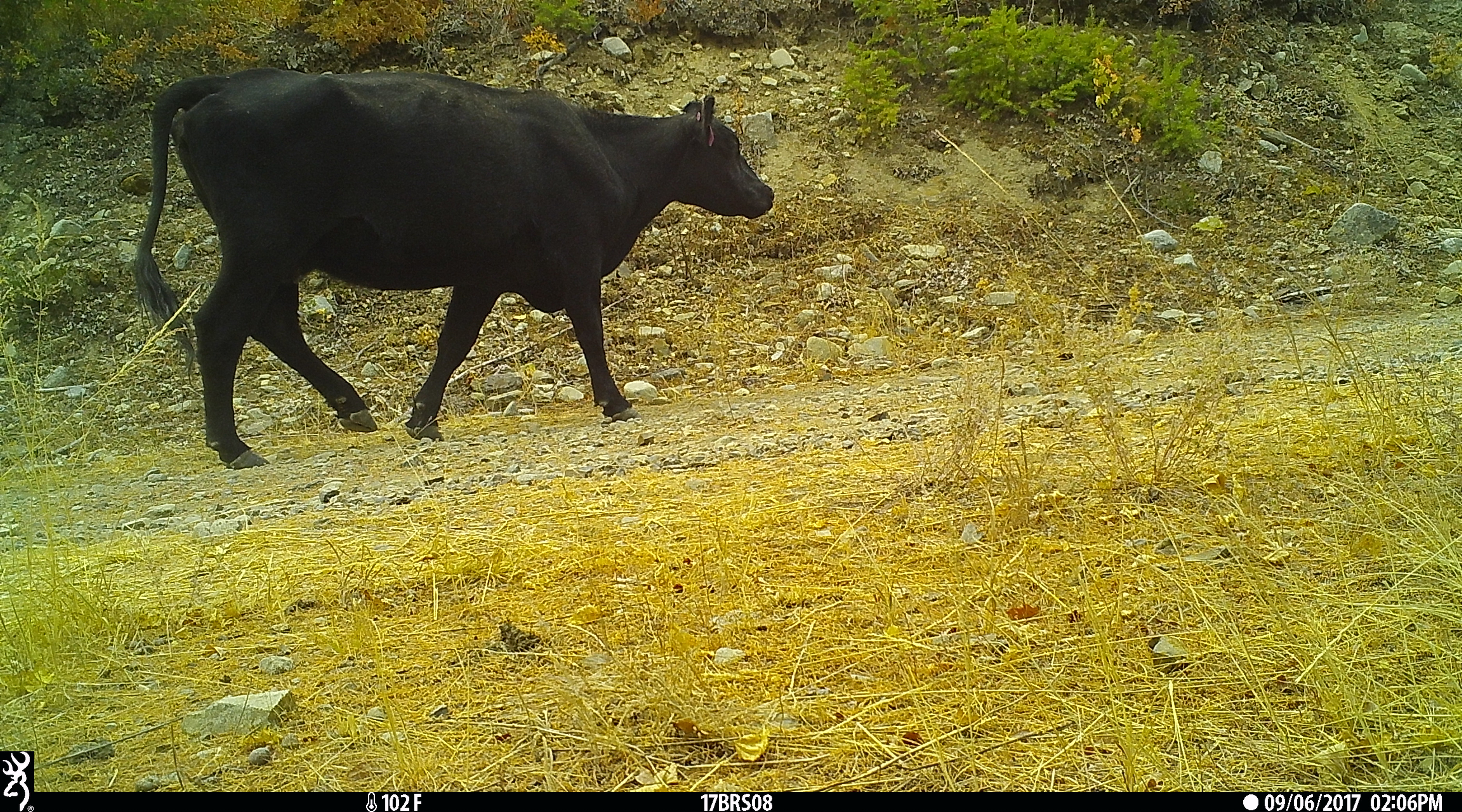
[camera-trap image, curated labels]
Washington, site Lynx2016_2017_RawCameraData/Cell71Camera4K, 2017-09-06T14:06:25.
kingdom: Animalia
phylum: Chordata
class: Mammalia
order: Artiodactyla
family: Bovidae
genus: Bos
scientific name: Bos taurus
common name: domestic cattle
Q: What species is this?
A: Domestic cattle (Bos taurus).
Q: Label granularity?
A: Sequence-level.